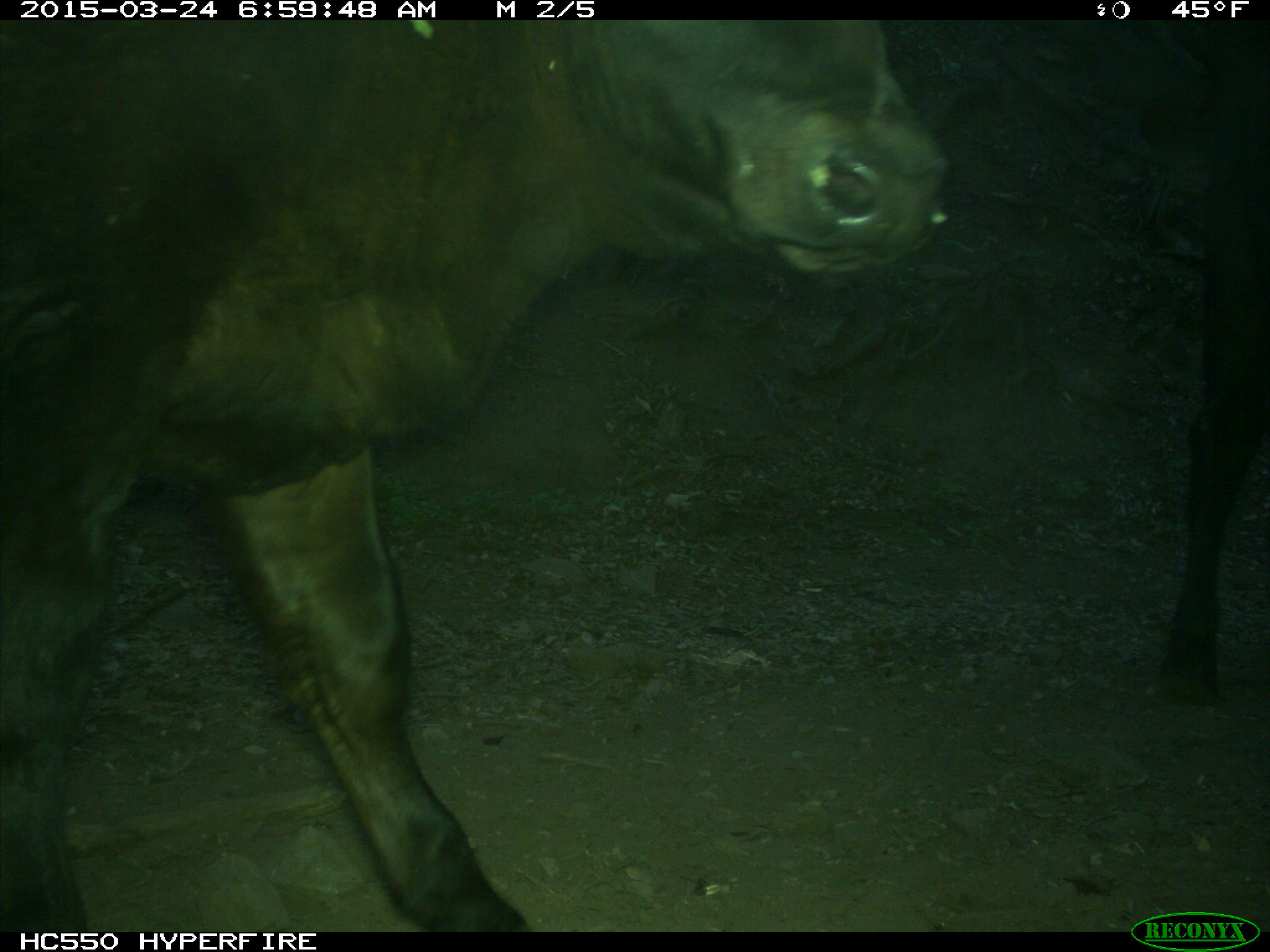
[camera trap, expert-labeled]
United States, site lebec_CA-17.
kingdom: Animalia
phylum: Chordata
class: Mammalia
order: Artiodactyla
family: Bovidae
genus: Bos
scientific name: Bos taurus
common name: domestic cow